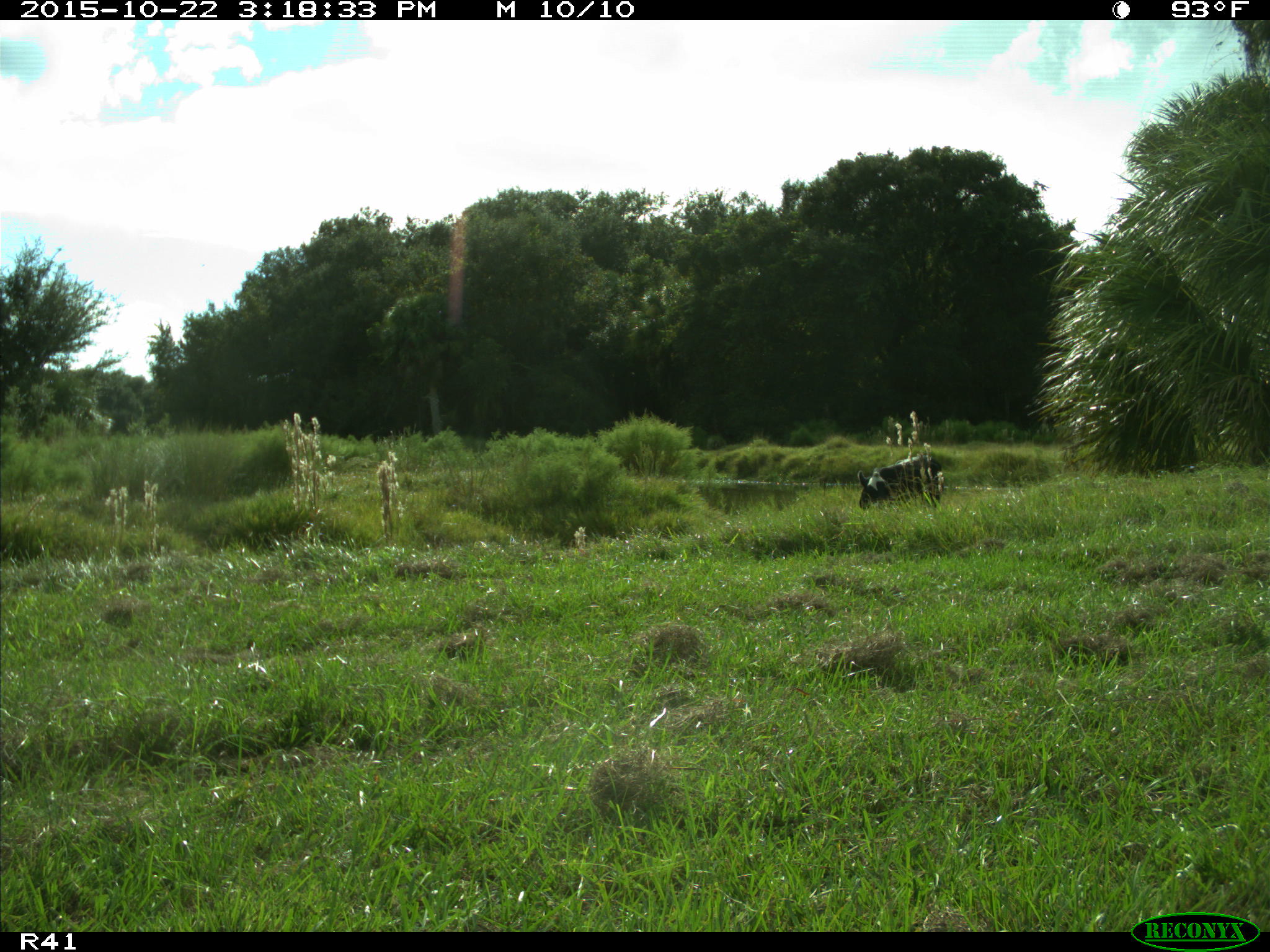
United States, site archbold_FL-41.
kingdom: Animalia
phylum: Chordata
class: Mammalia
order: Artiodactyla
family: Bovidae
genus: Bos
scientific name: Bos taurus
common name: domestic cow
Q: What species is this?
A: Bos taurus (domestic cow).